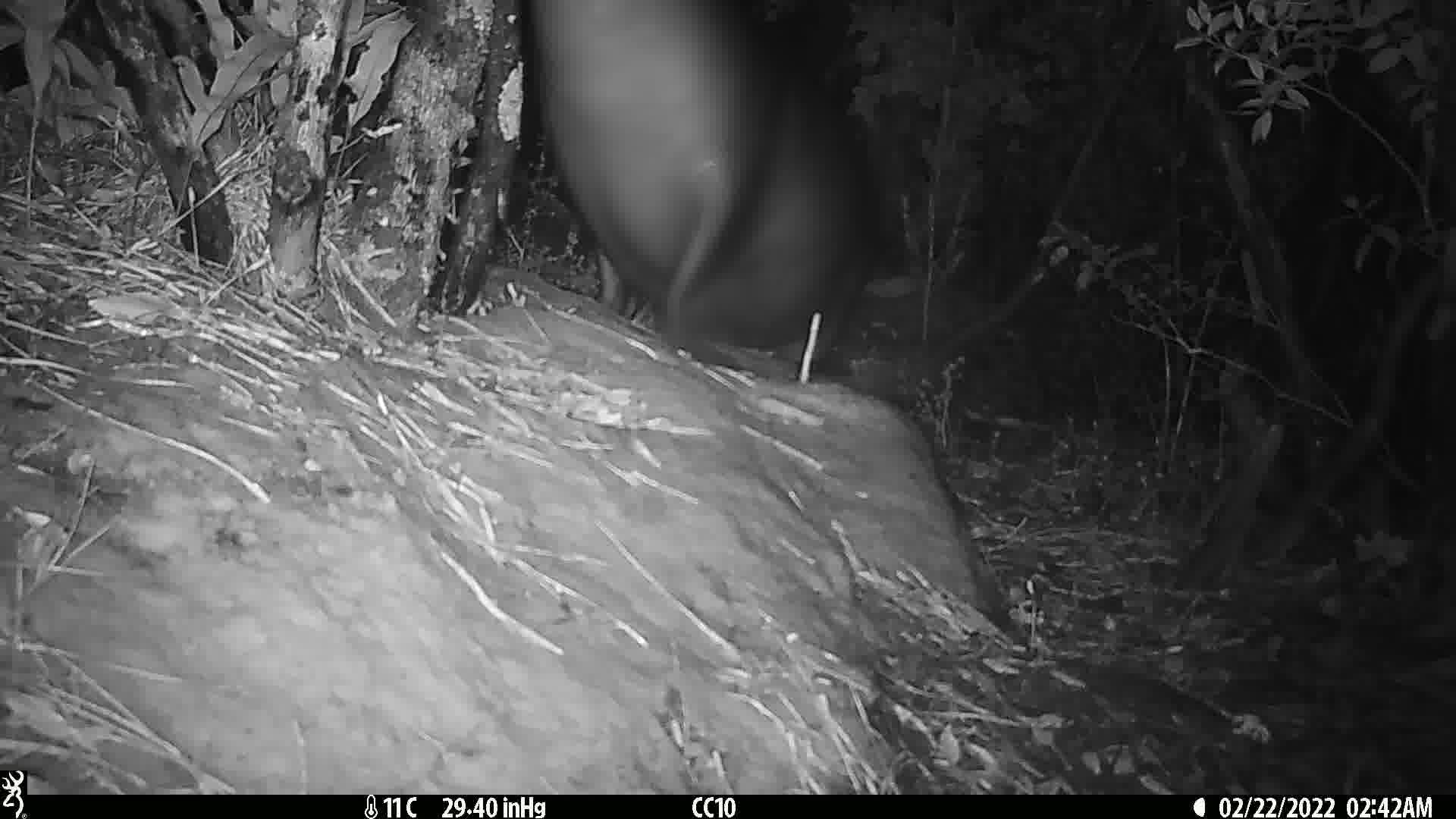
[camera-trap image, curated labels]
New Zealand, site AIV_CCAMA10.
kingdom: Animalia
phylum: Chordata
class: Mammalia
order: Carnivora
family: Otariidae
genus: Phocarctos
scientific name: Phocarctos hookeri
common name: new zealand sea lion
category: sealion